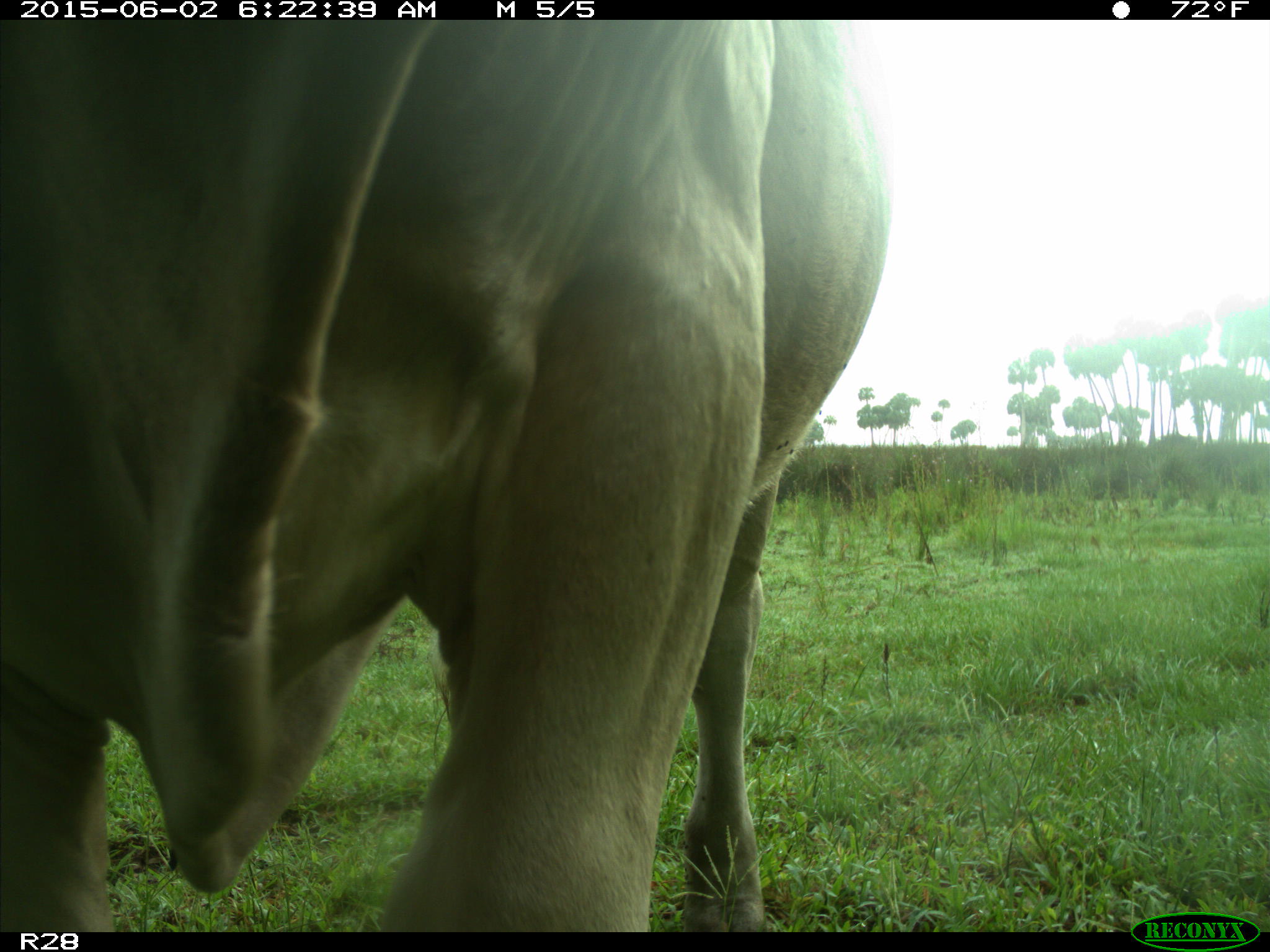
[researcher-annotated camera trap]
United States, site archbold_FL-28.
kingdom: Animalia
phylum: Chordata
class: Mammalia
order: Artiodactyla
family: Bovidae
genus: Bos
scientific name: Bos taurus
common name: domestic cow